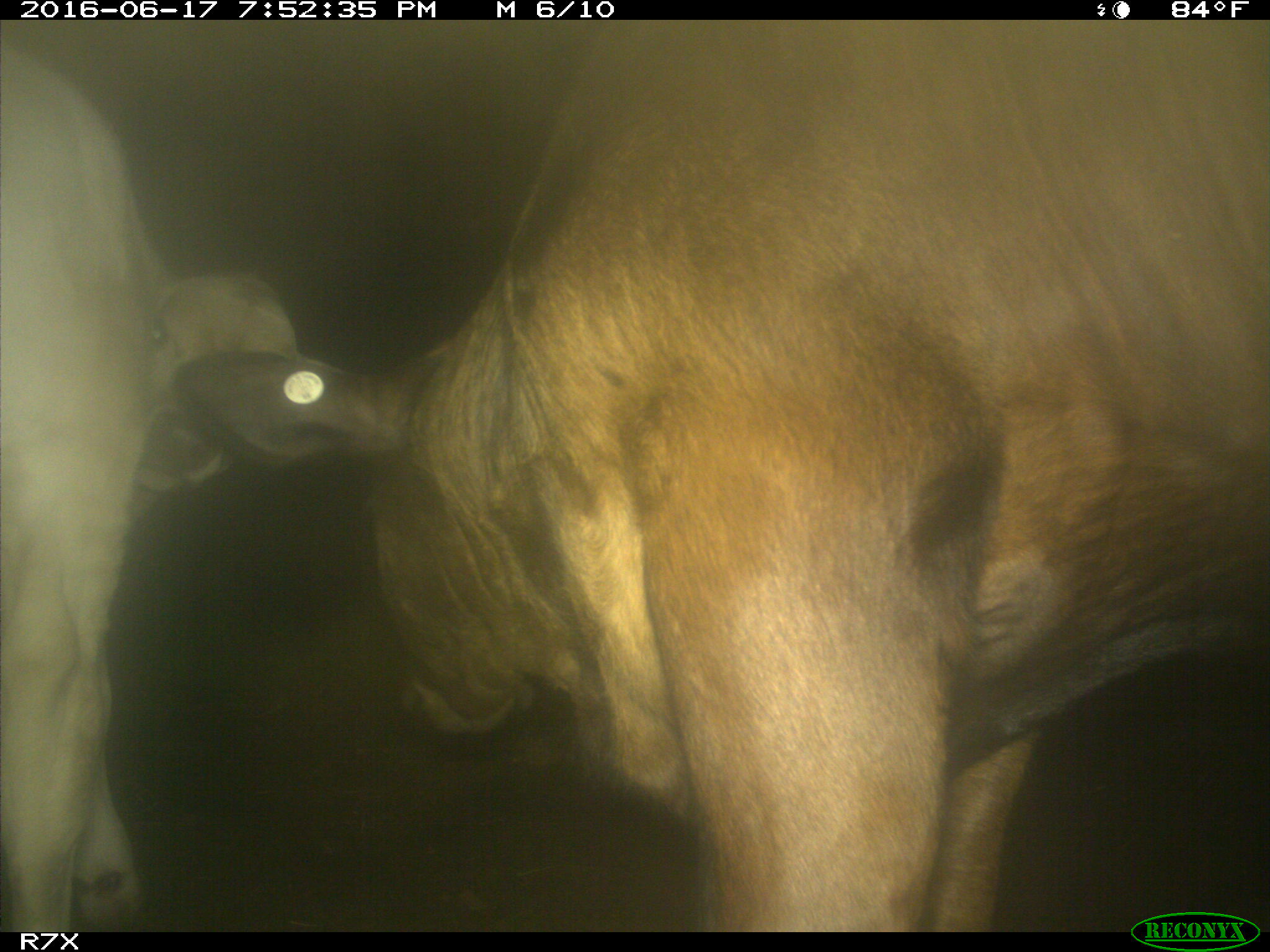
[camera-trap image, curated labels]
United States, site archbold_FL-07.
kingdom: Animalia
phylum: Chordata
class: Mammalia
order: Artiodactyla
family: Bovidae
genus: Bos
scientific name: Bos taurus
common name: domestic cow